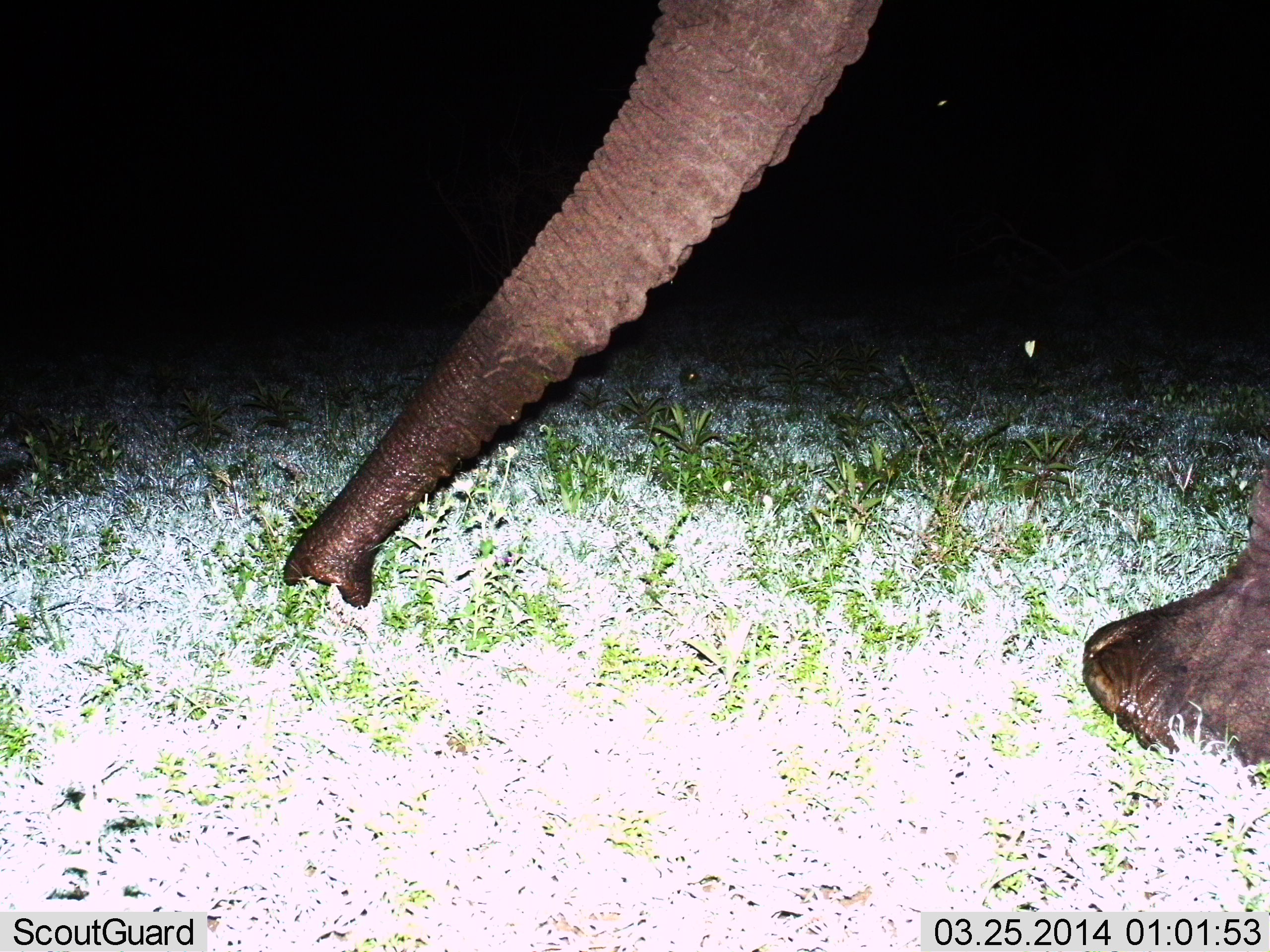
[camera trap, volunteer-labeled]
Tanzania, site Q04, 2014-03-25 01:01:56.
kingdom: Animalia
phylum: Chordata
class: Mammalia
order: Proboscidea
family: Elephantidae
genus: Loxodonta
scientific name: Loxodonta africana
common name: african bush elephant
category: elephant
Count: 1.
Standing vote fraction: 10%.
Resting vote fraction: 0%.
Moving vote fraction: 70%.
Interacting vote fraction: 0%.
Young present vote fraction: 0%.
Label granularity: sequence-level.